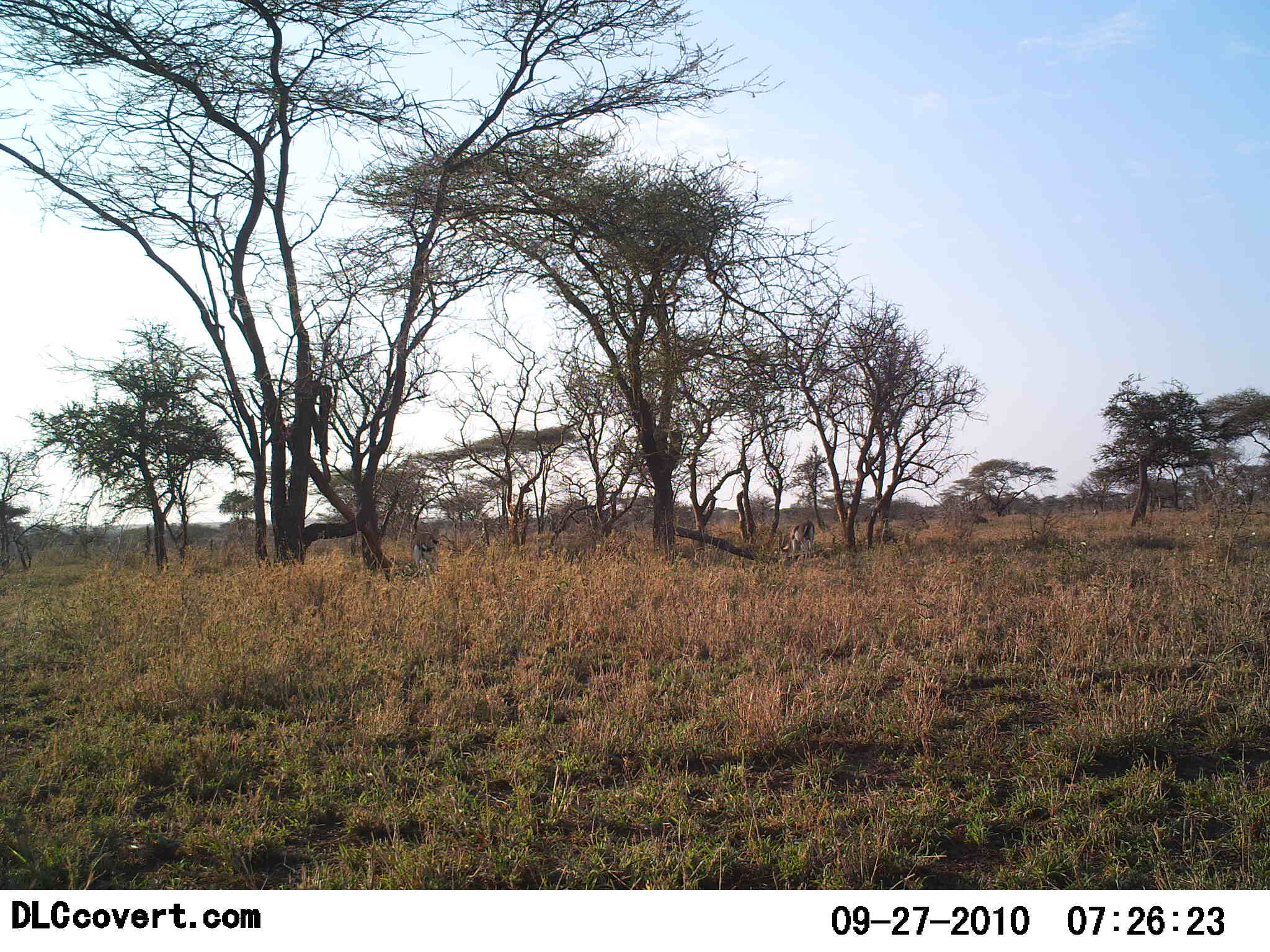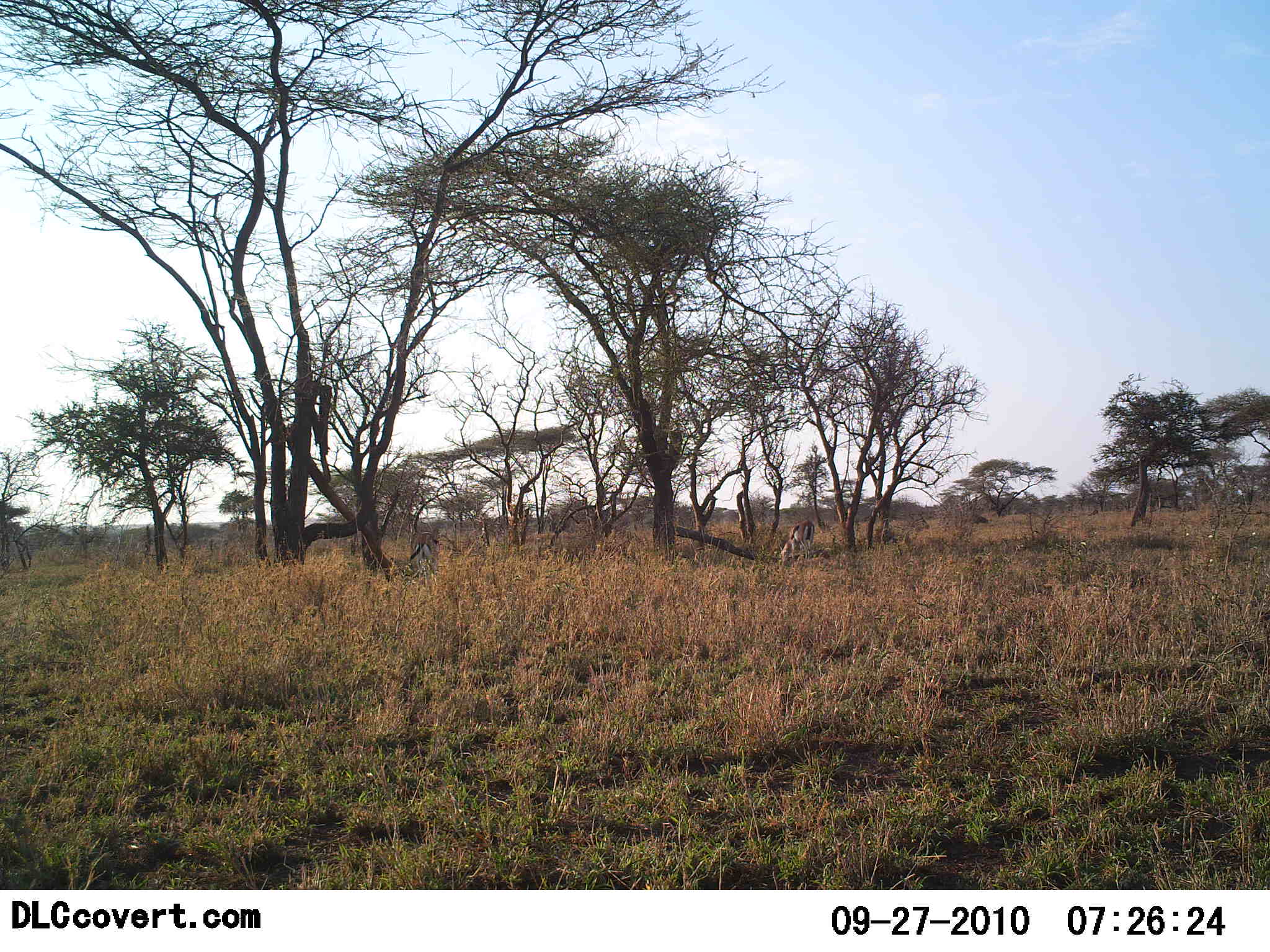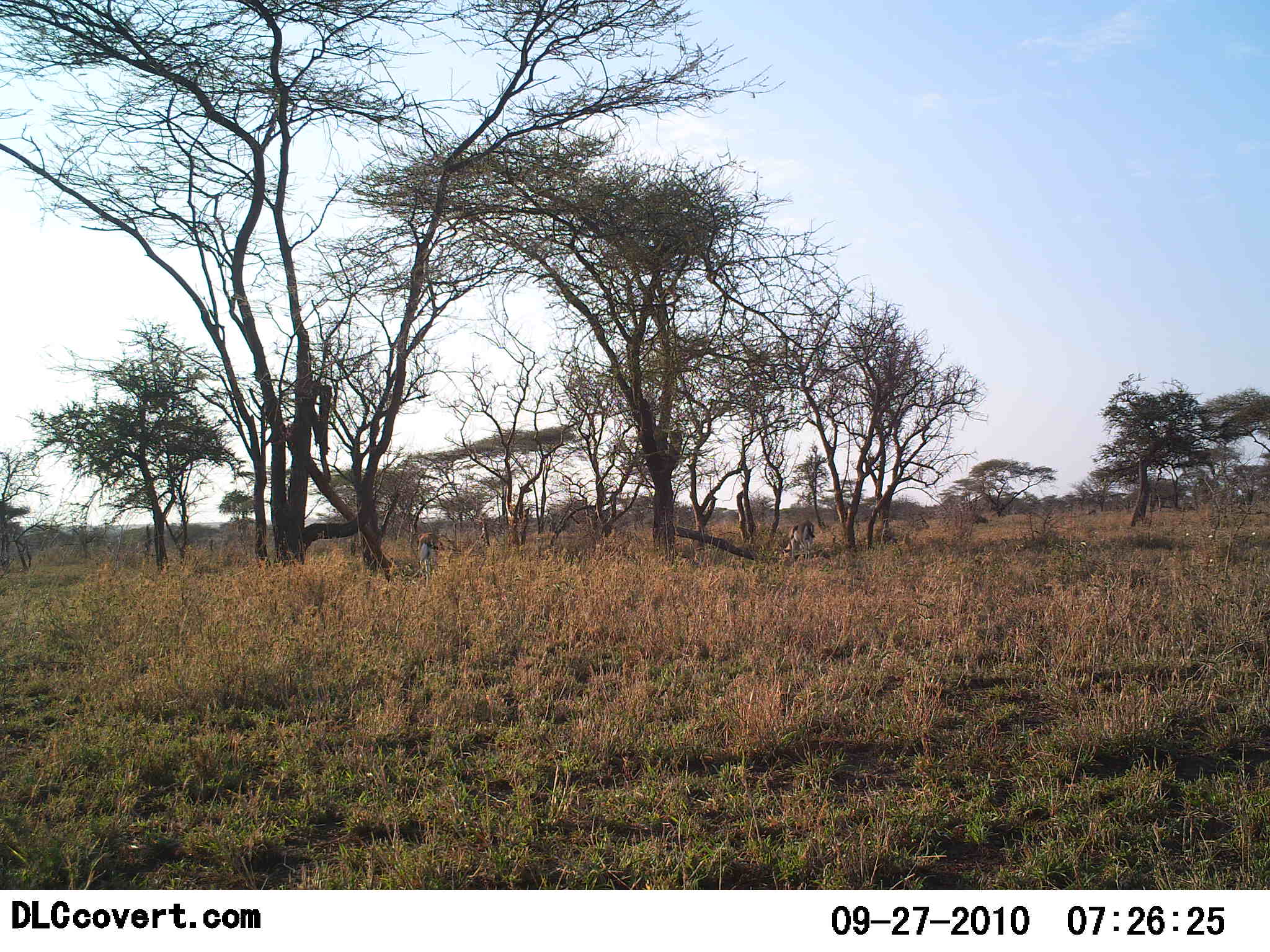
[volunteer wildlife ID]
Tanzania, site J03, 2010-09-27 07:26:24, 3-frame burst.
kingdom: Animalia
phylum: Chordata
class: Mammalia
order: Artiodactyla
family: Bovidae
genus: Eudorcas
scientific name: Eudorcas thomsonii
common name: thomson's gazelle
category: gazellethomsons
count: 2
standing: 36%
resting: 0%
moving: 0%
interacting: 0%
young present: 9%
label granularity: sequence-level